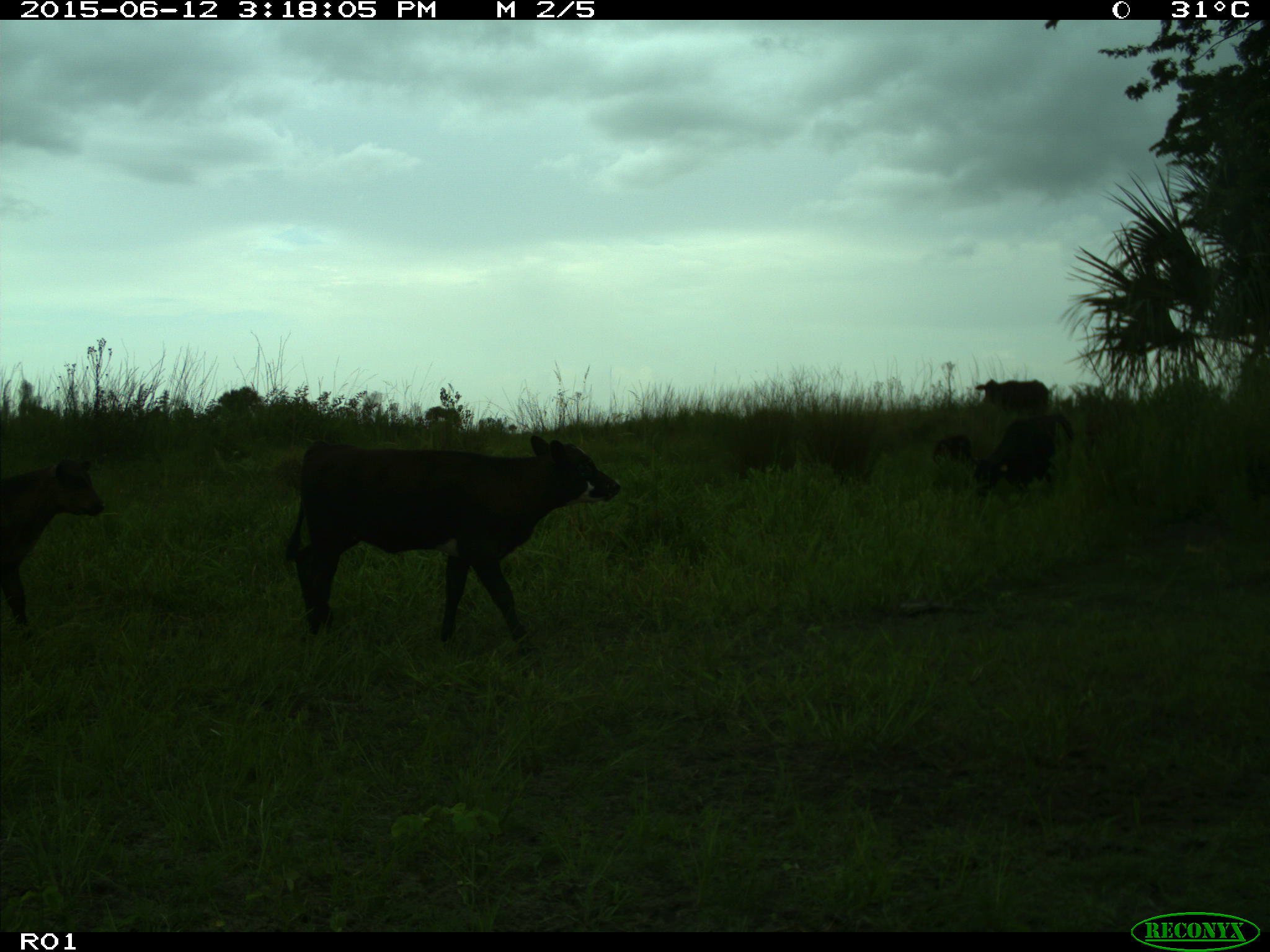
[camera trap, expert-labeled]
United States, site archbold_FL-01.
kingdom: Animalia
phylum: Chordata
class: Mammalia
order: Artiodactyla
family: Bovidae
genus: Bos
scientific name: Bos taurus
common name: domestic cow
Bos taurus (domestic cow).